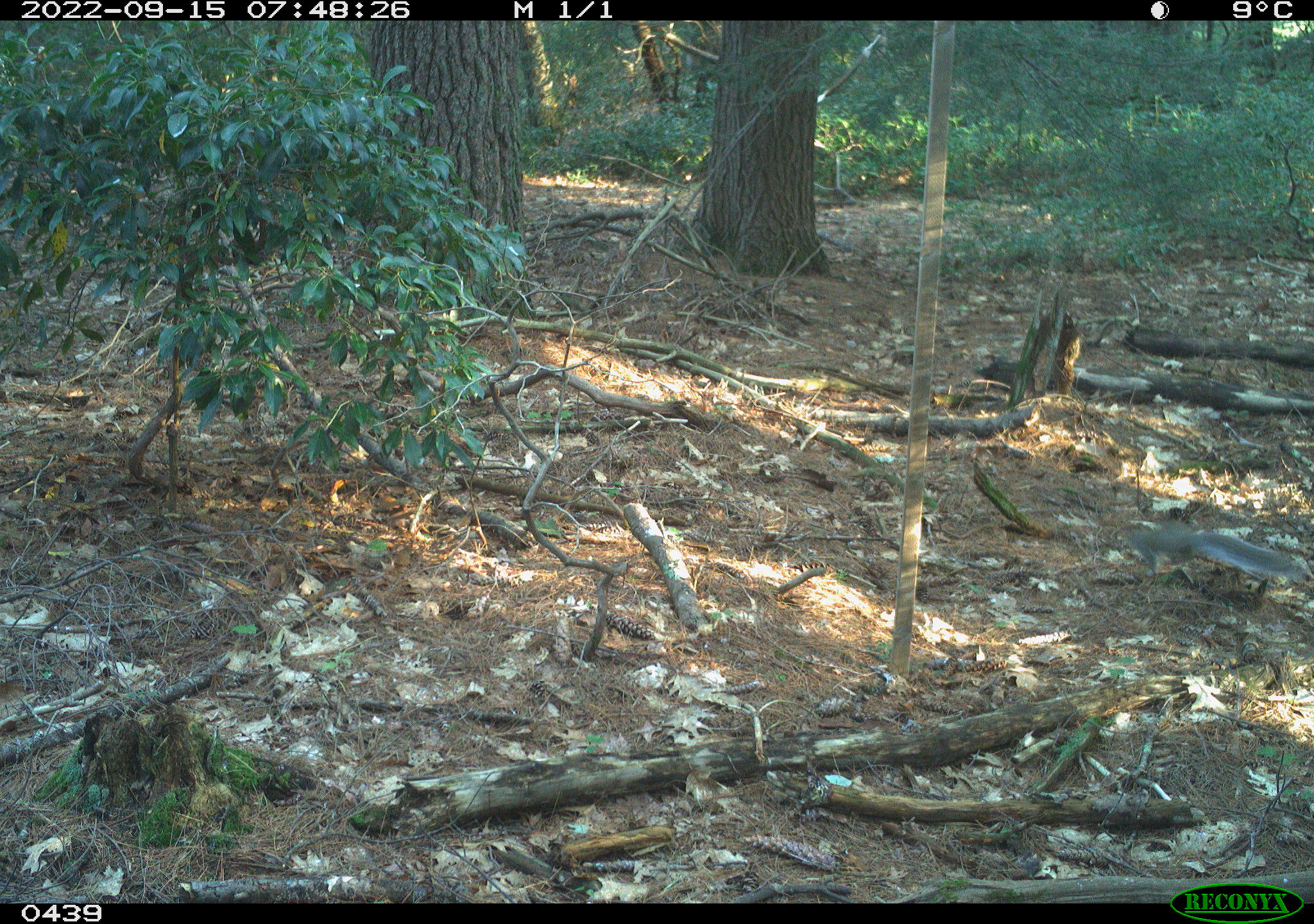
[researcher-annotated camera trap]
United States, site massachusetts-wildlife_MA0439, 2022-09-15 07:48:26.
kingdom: Animalia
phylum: Chordata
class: Mammalia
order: Rodentia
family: Sciuridae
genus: Sciurus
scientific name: Sciurus carolinensis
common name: gray squirrel